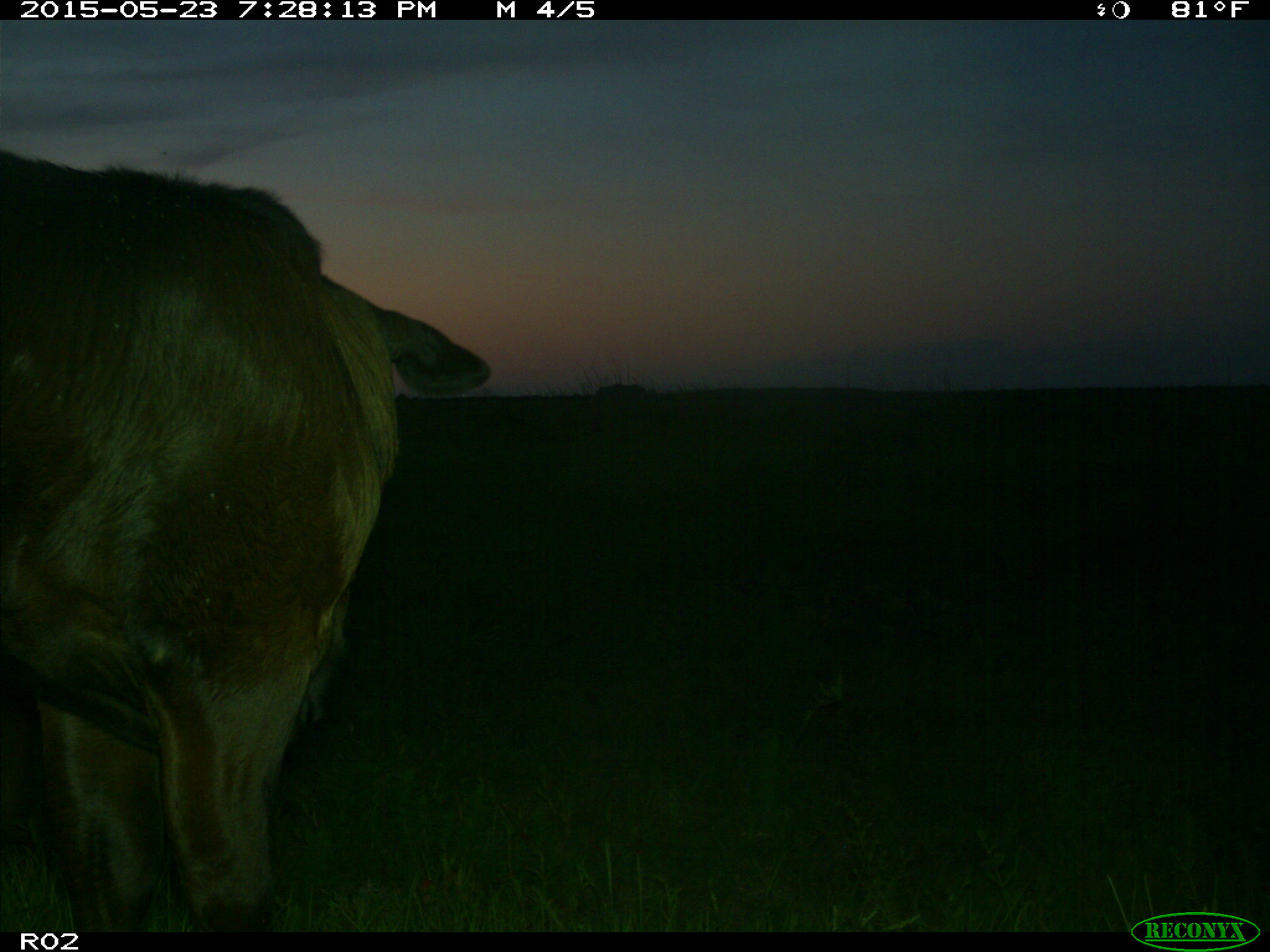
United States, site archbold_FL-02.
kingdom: Animalia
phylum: Chordata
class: Mammalia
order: Artiodactyla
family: Bovidae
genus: Bos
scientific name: Bos taurus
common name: domestic cow